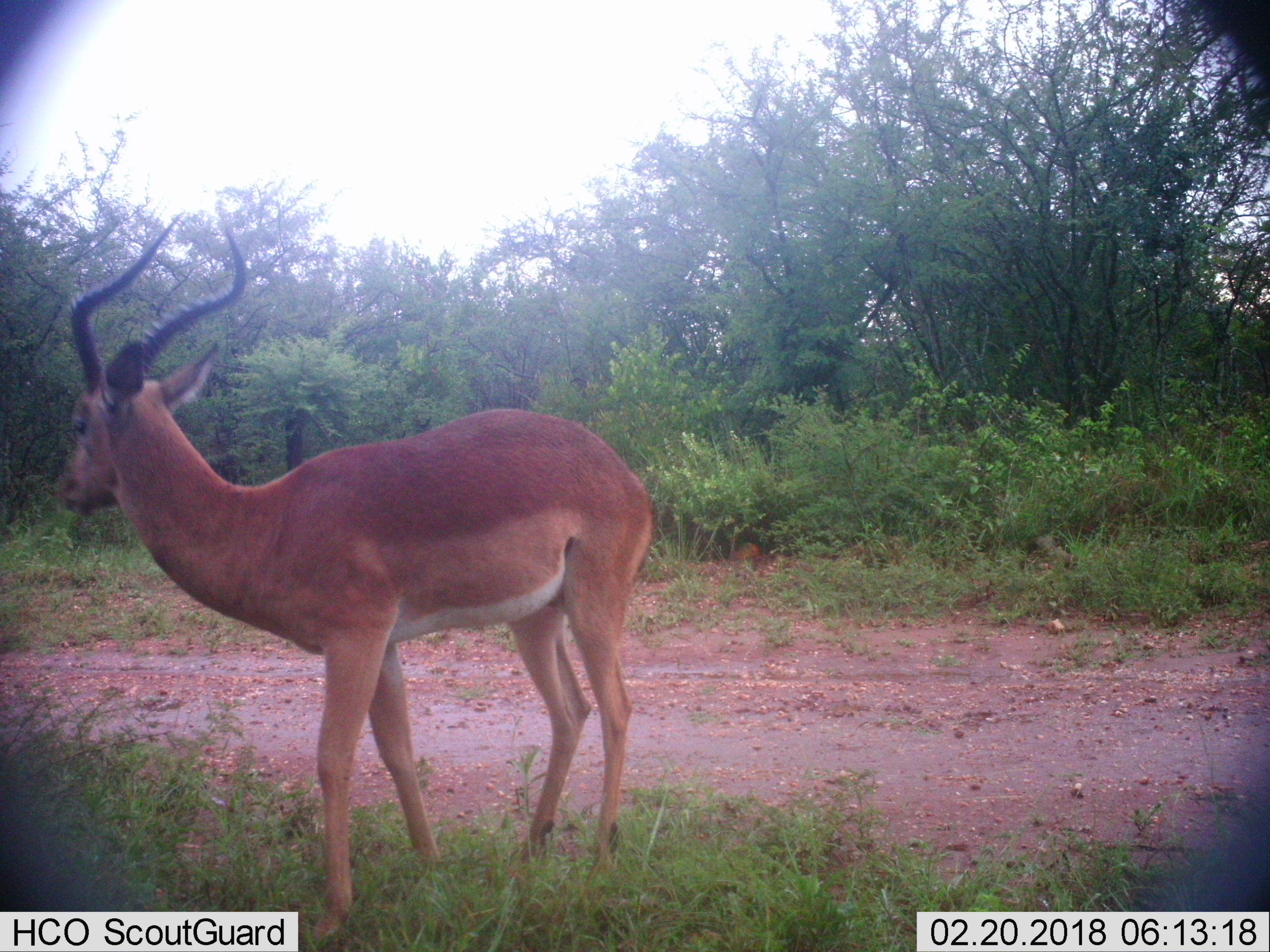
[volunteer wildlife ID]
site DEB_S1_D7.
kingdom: Animalia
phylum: Chordata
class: Mammalia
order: Artiodactyla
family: Bovidae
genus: Aepyceros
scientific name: Aepyceros melampus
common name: impala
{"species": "impala (Aepyceros melampus)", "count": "1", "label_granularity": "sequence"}